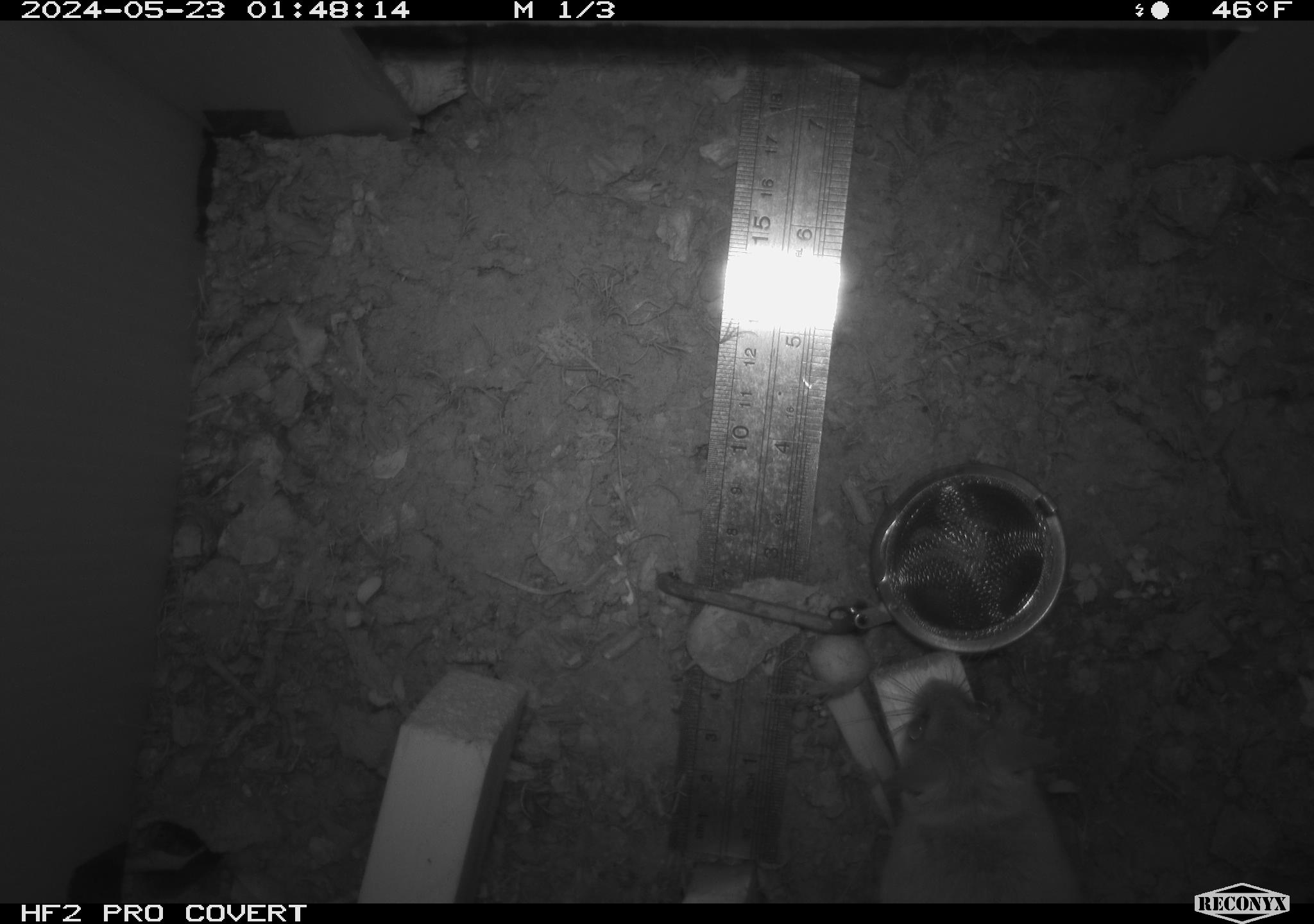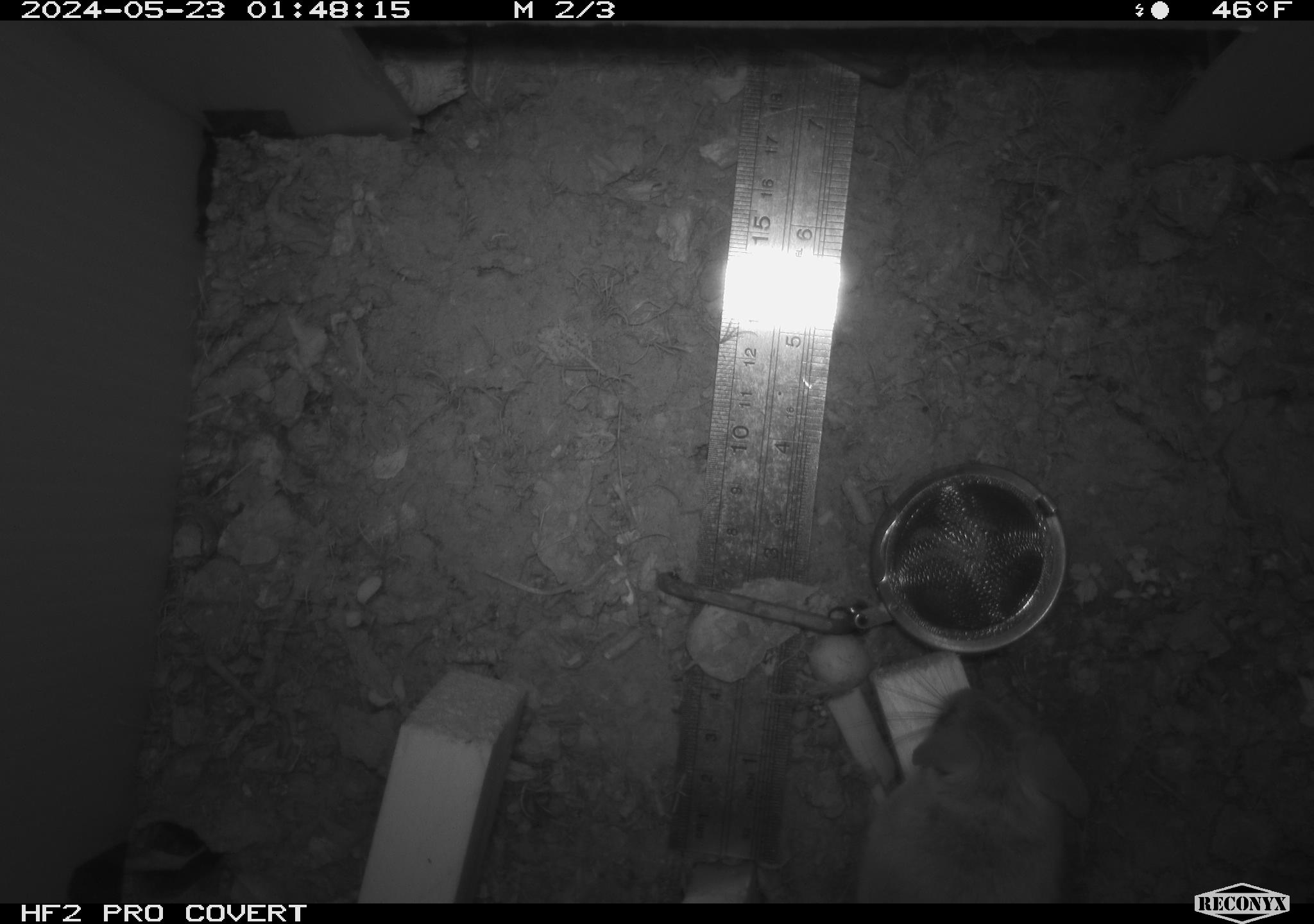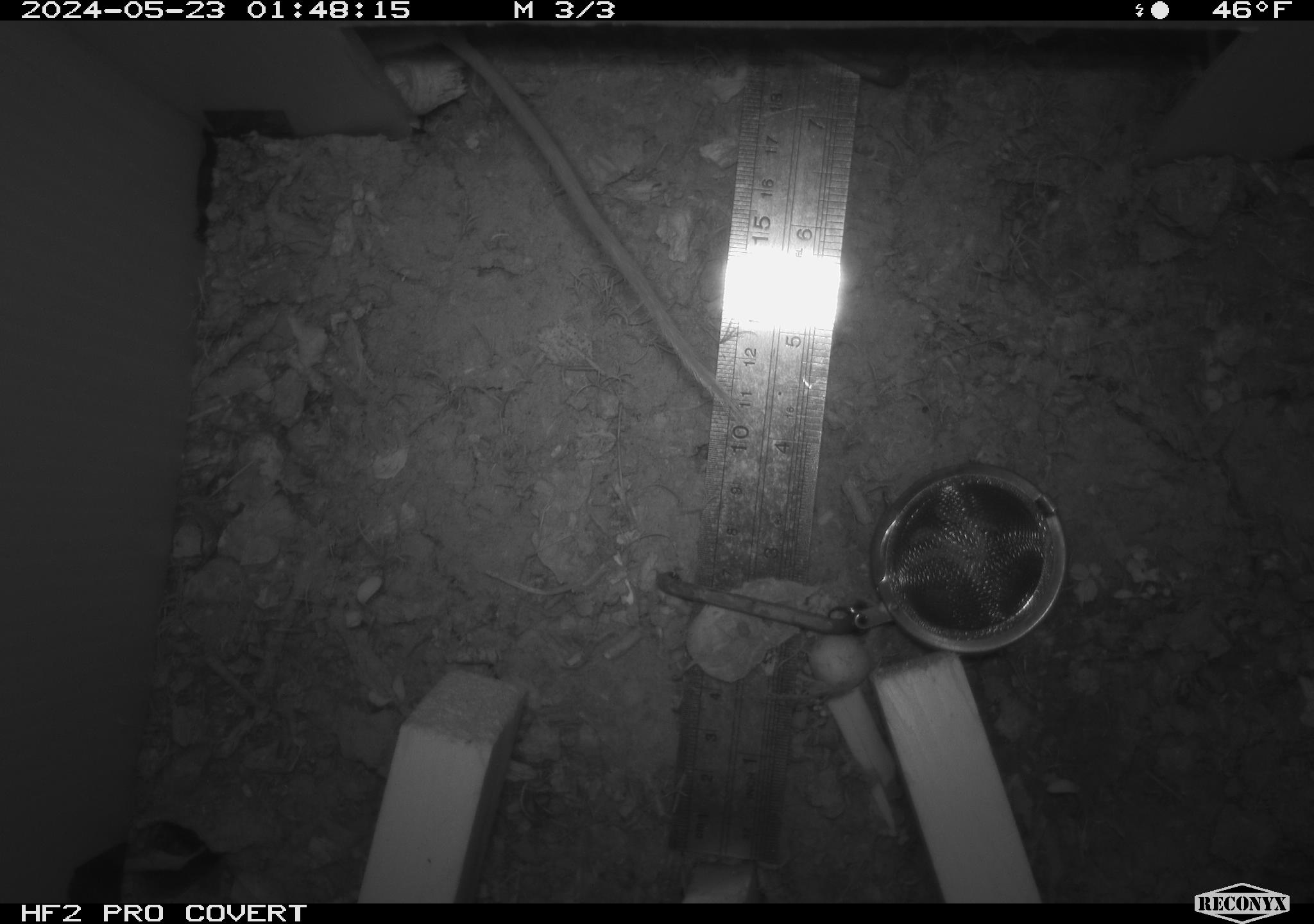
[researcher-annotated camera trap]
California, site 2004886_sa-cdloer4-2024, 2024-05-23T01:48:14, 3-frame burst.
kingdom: Animalia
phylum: Chordata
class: Mammalia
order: Rodentia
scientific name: Rodentia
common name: rodent